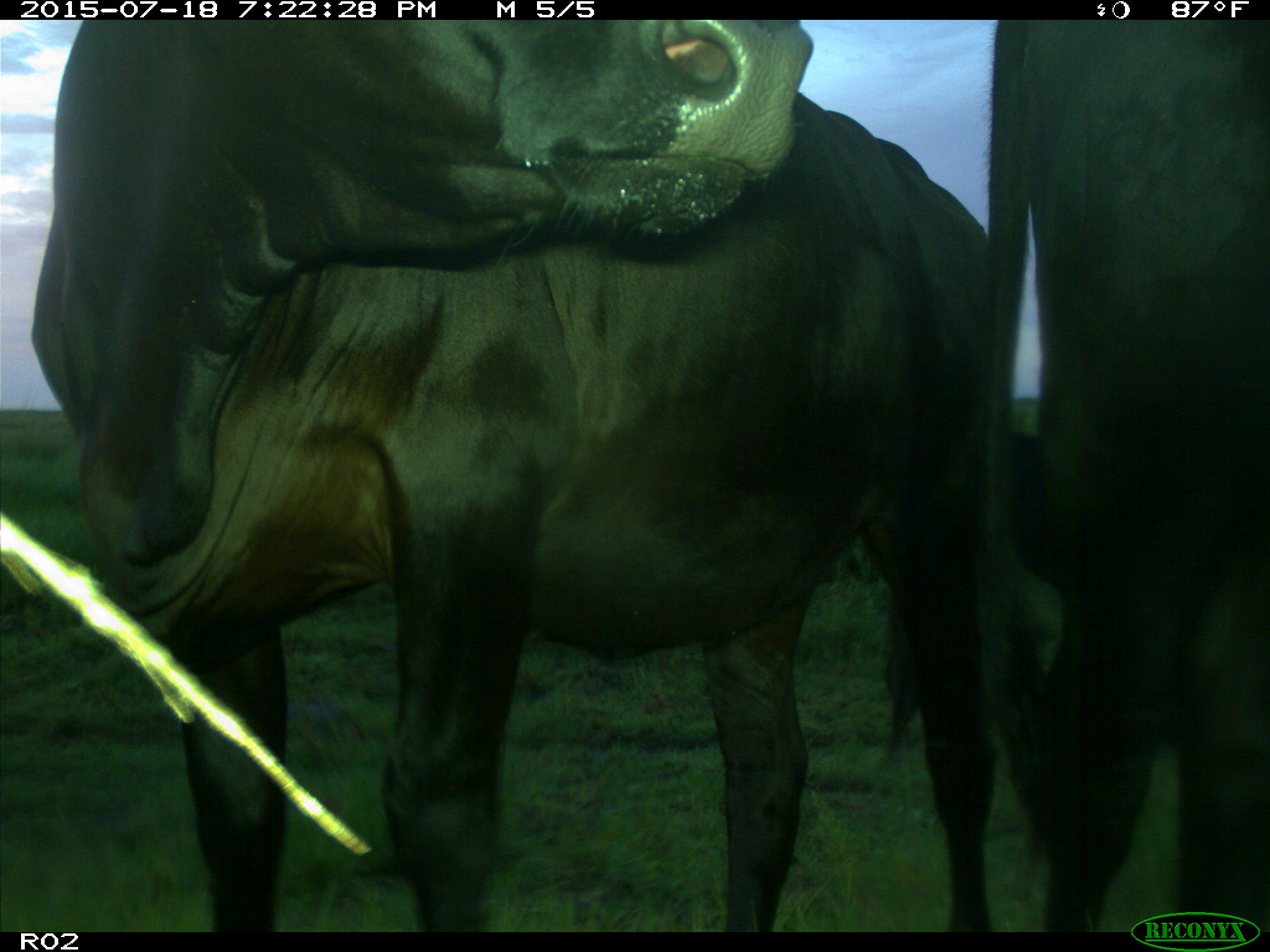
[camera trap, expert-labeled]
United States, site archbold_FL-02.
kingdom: Animalia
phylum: Chordata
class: Mammalia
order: Artiodactyla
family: Bovidae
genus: Bos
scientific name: Bos taurus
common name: domestic cow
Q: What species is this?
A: Bos taurus (domestic cow).